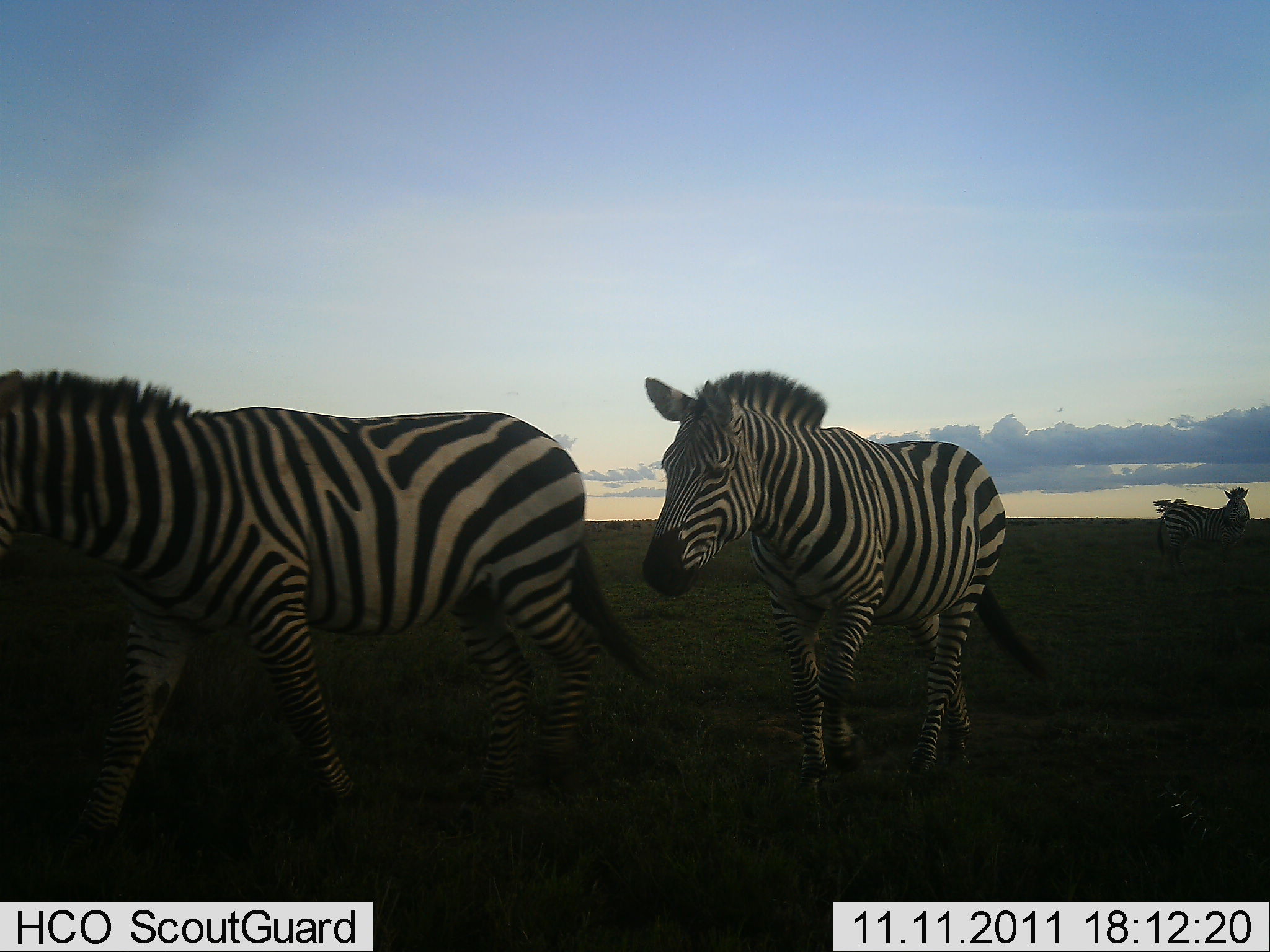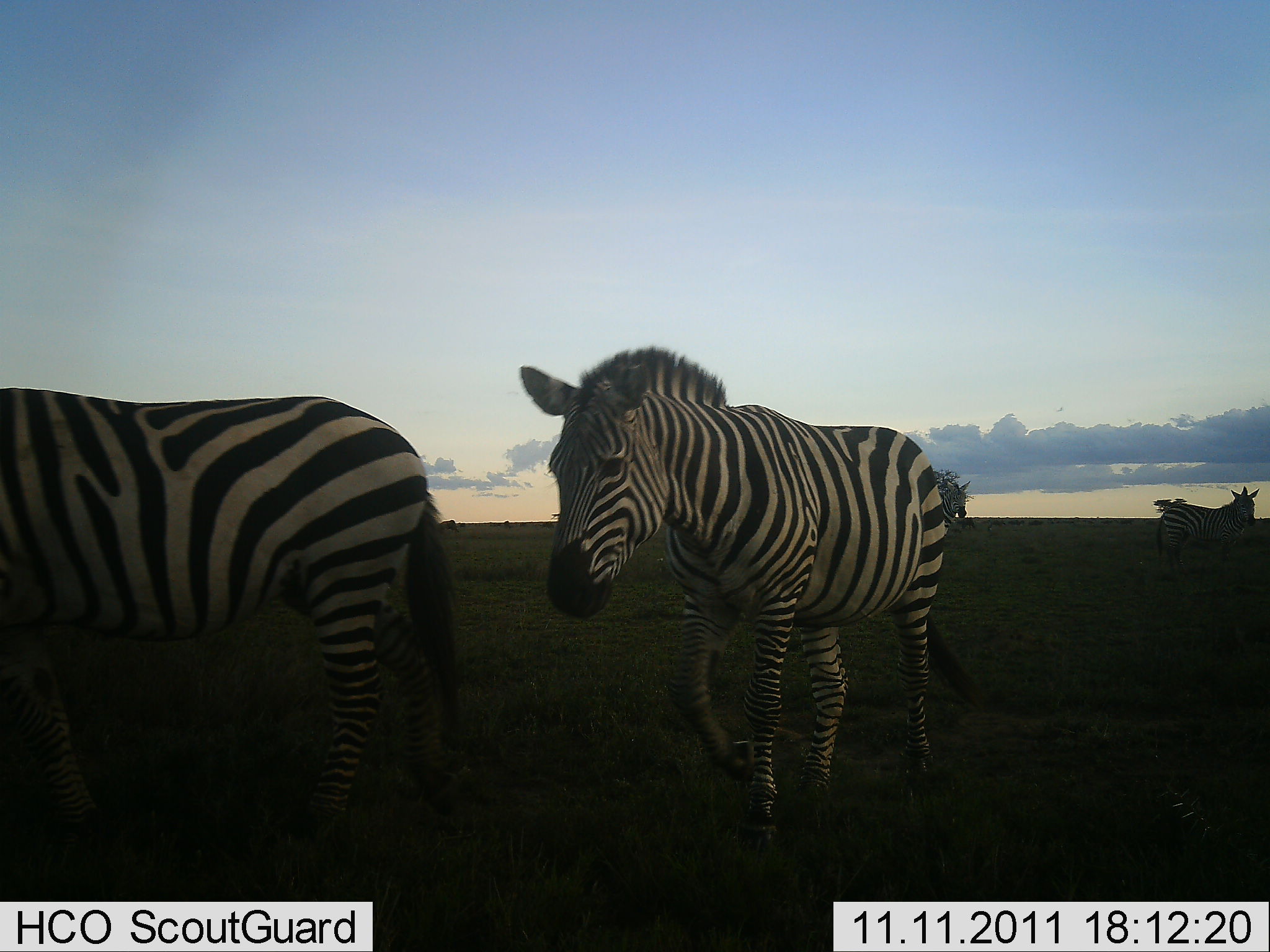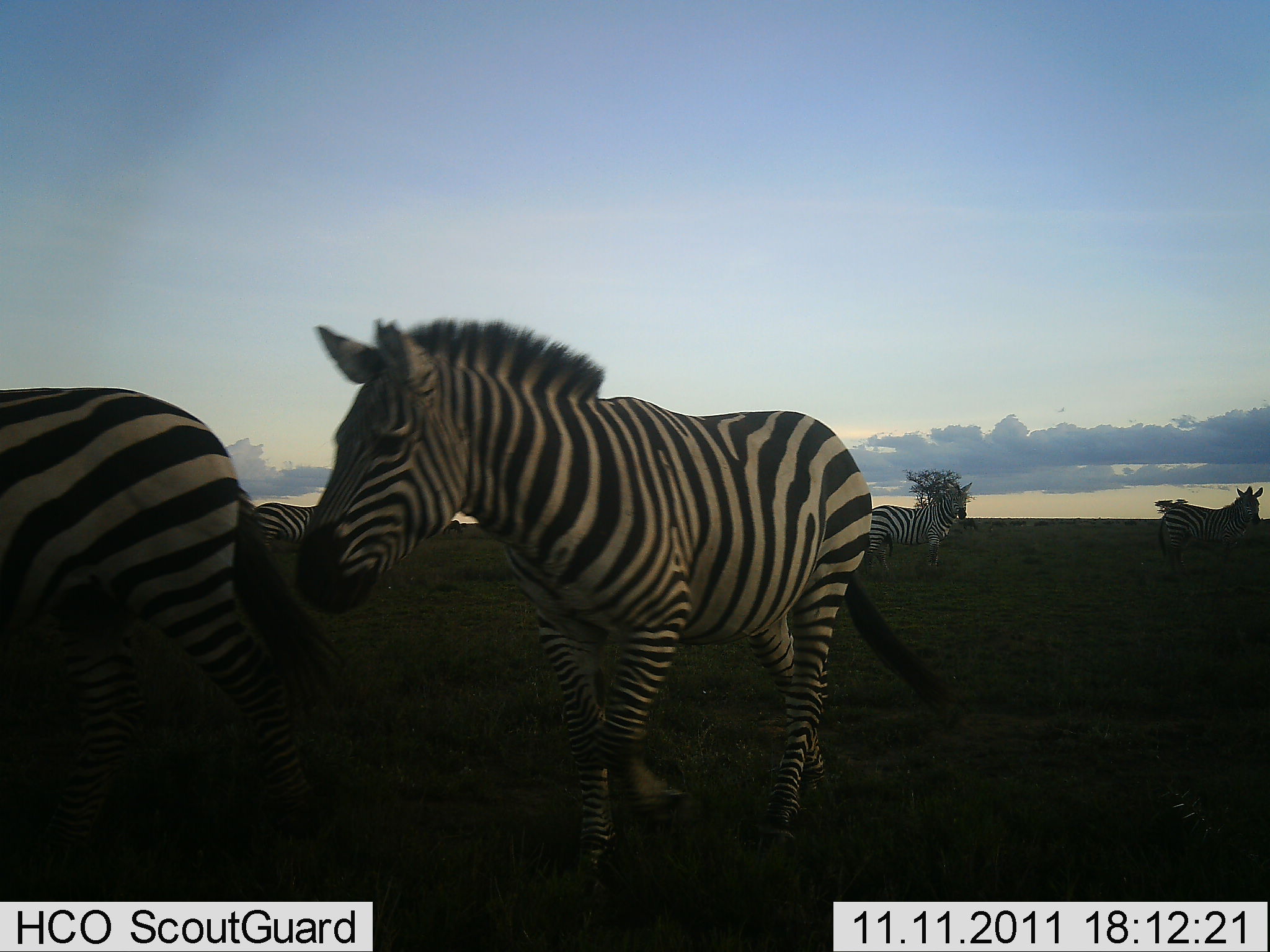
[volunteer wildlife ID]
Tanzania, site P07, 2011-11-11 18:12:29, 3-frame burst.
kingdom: Animalia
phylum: Chordata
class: Mammalia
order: Perissodactyla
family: Equidae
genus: Equus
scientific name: Equus quagga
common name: plains zebra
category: zebra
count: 4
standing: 50%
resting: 0%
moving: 92%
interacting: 0%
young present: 0%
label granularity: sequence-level